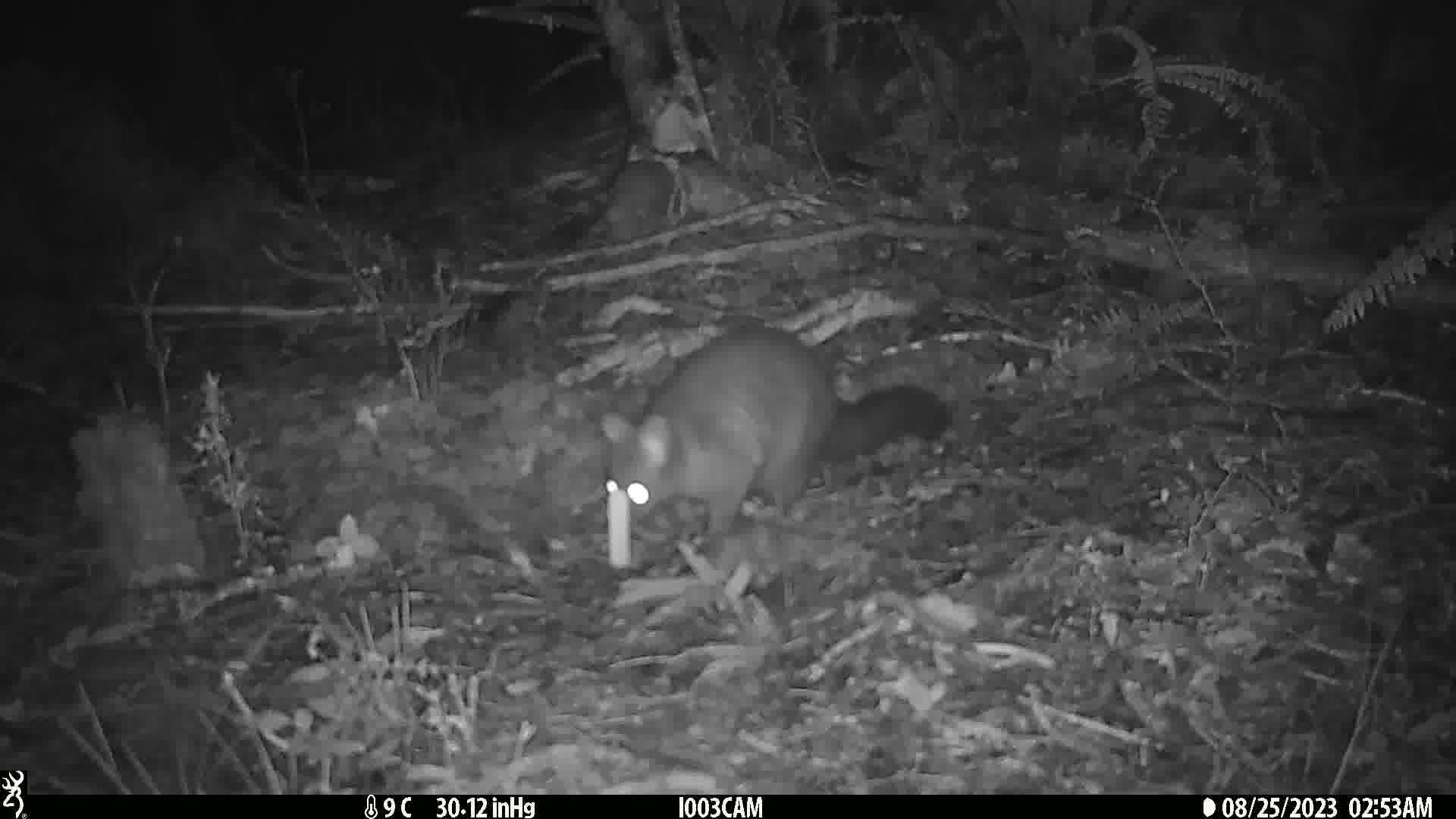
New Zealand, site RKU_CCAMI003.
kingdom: Animalia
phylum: Chordata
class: Mammalia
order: Diprotodontia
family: Phalangeridae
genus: Trichosurus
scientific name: Trichosurus vulpecula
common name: common brushtail possum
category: possum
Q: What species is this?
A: Possum (common brushtail possum) (Trichosurus vulpecula).